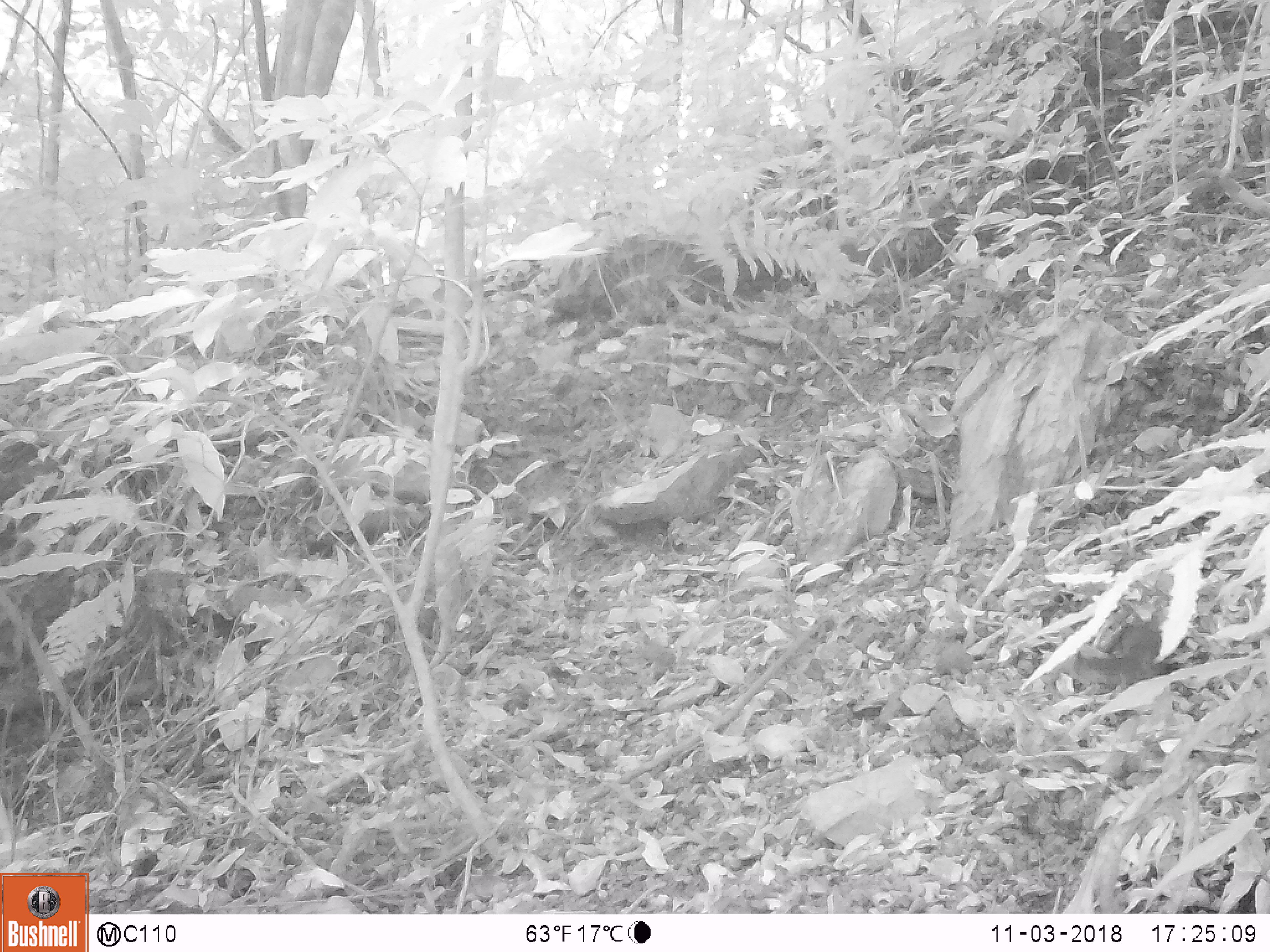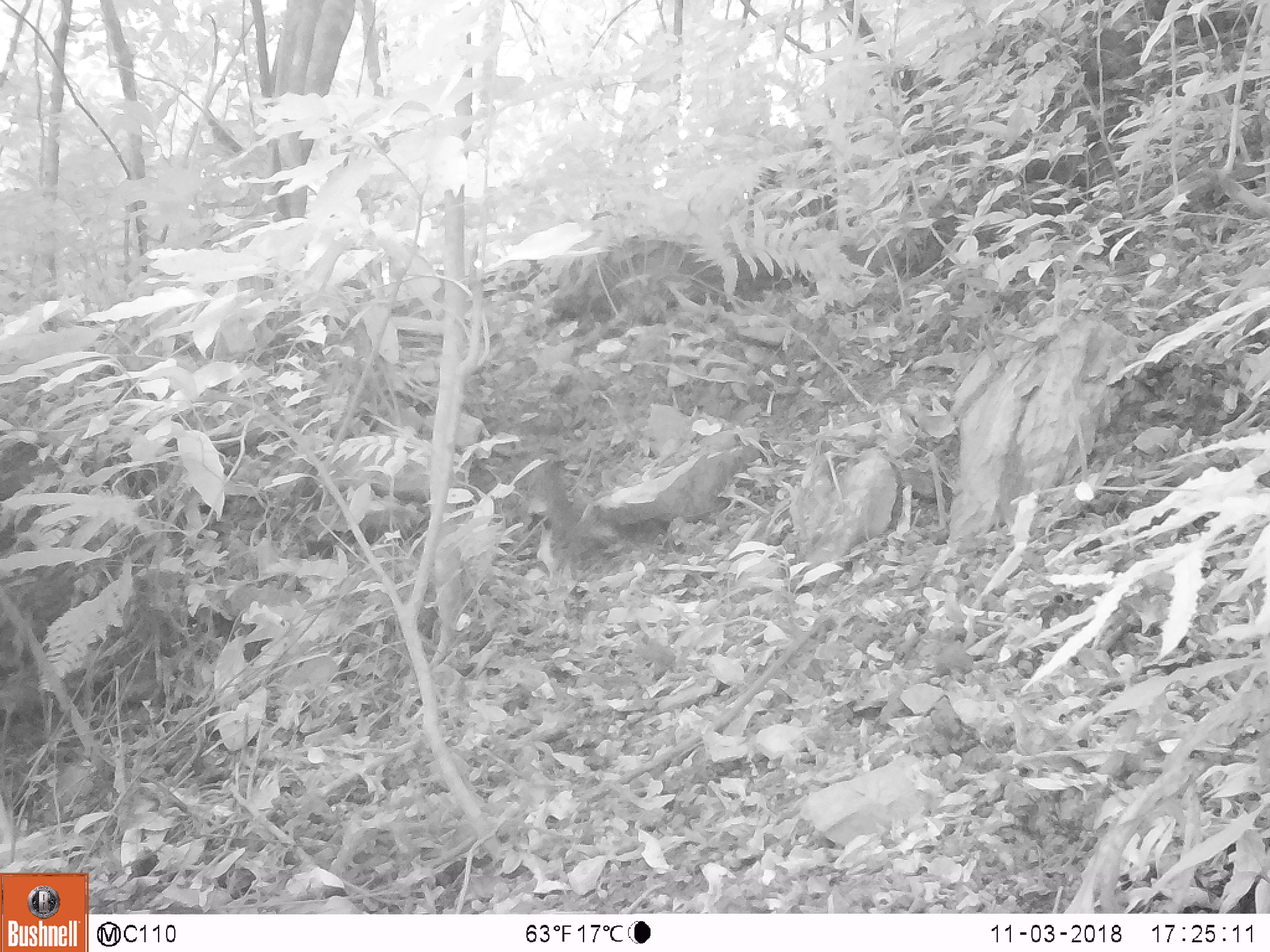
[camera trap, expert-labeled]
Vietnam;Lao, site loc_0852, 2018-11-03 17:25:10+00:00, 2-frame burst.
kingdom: Animalia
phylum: Chordata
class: Mammalia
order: Rodentia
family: Sciuridae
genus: Dremomys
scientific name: Dremomys rufigenis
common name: red-cheeked squirrel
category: red cheeked squirrel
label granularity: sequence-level